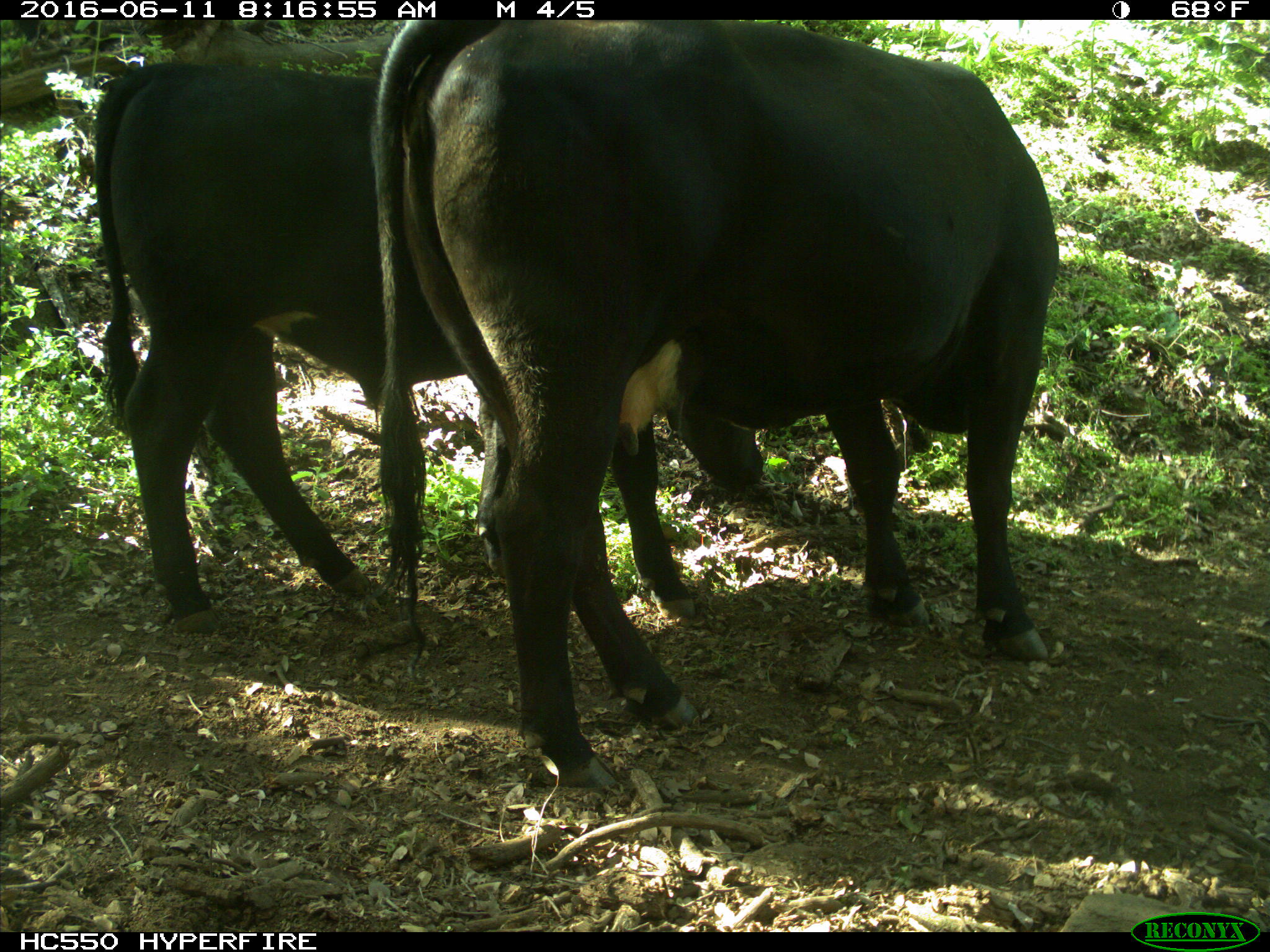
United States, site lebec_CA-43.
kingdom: Animalia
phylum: Chordata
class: Mammalia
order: Artiodactyla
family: Bovidae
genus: Bos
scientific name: Bos taurus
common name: domestic cow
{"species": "Bos taurus (domestic cow)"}